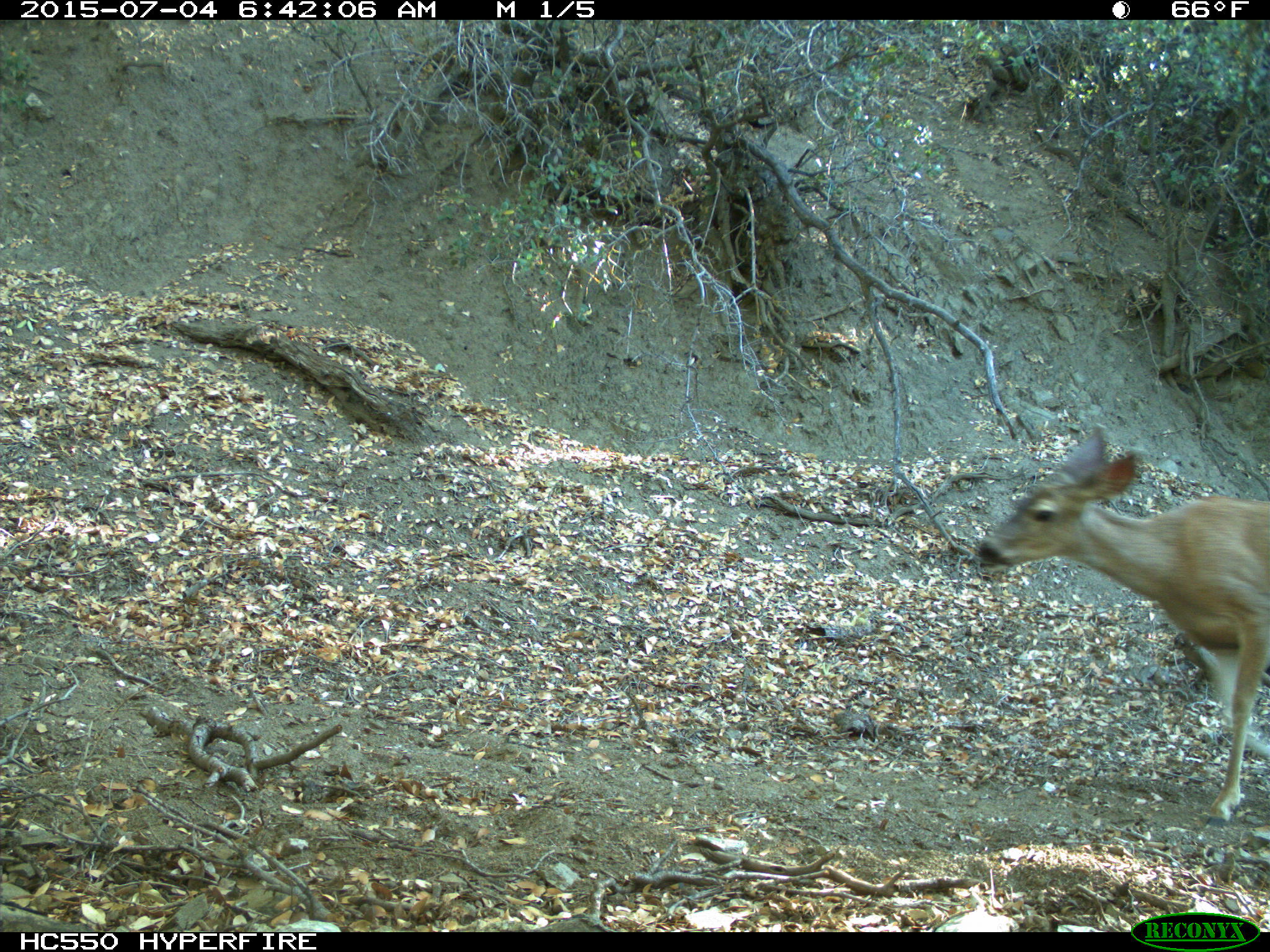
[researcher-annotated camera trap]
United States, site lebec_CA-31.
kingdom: Animalia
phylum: Chordata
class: Mammalia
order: Artiodactyla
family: Cervidae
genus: Odocoileus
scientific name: Odocoileus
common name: deer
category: unidentified deer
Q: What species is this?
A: Unidentified deer (deer) (Odocoileus).